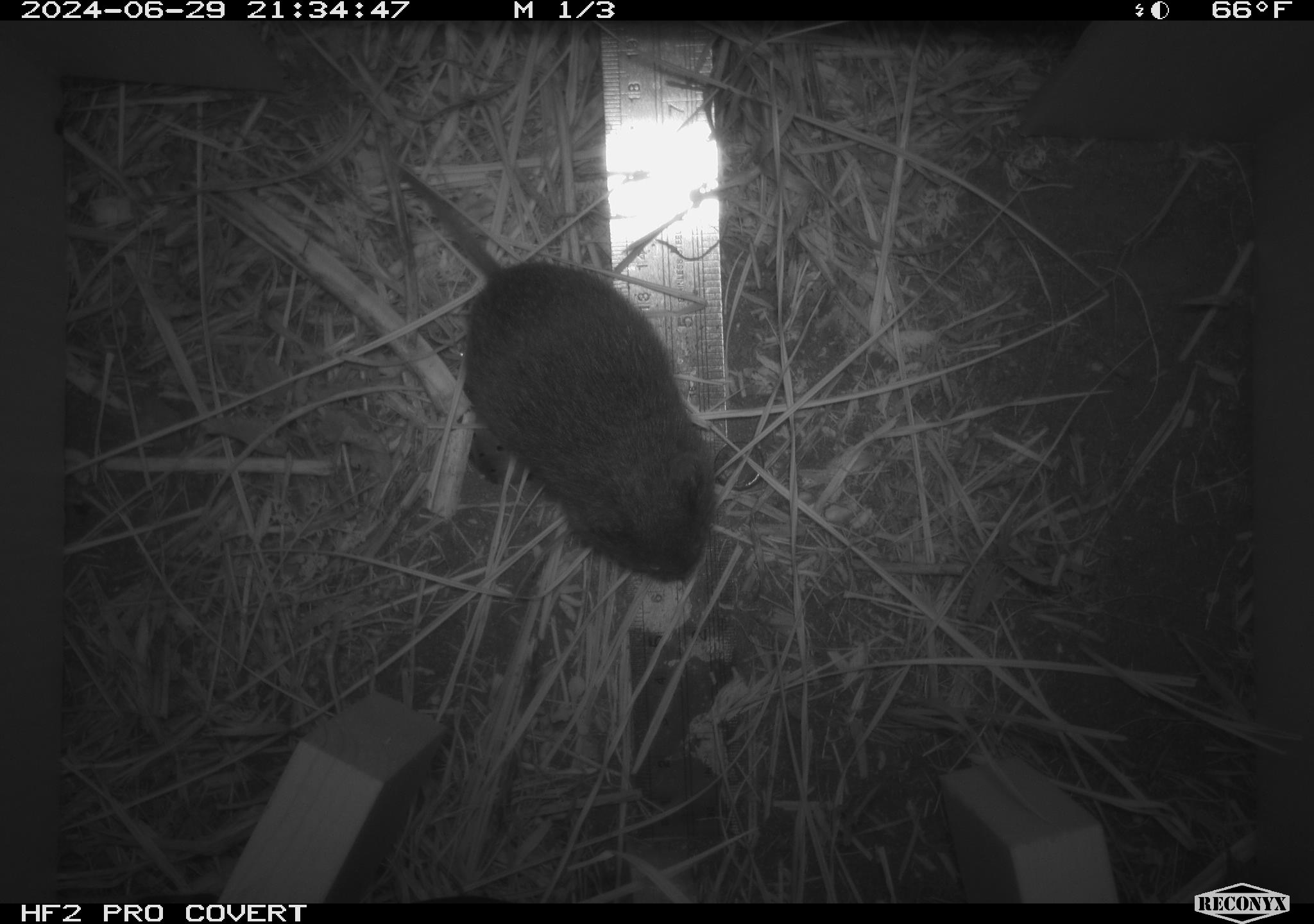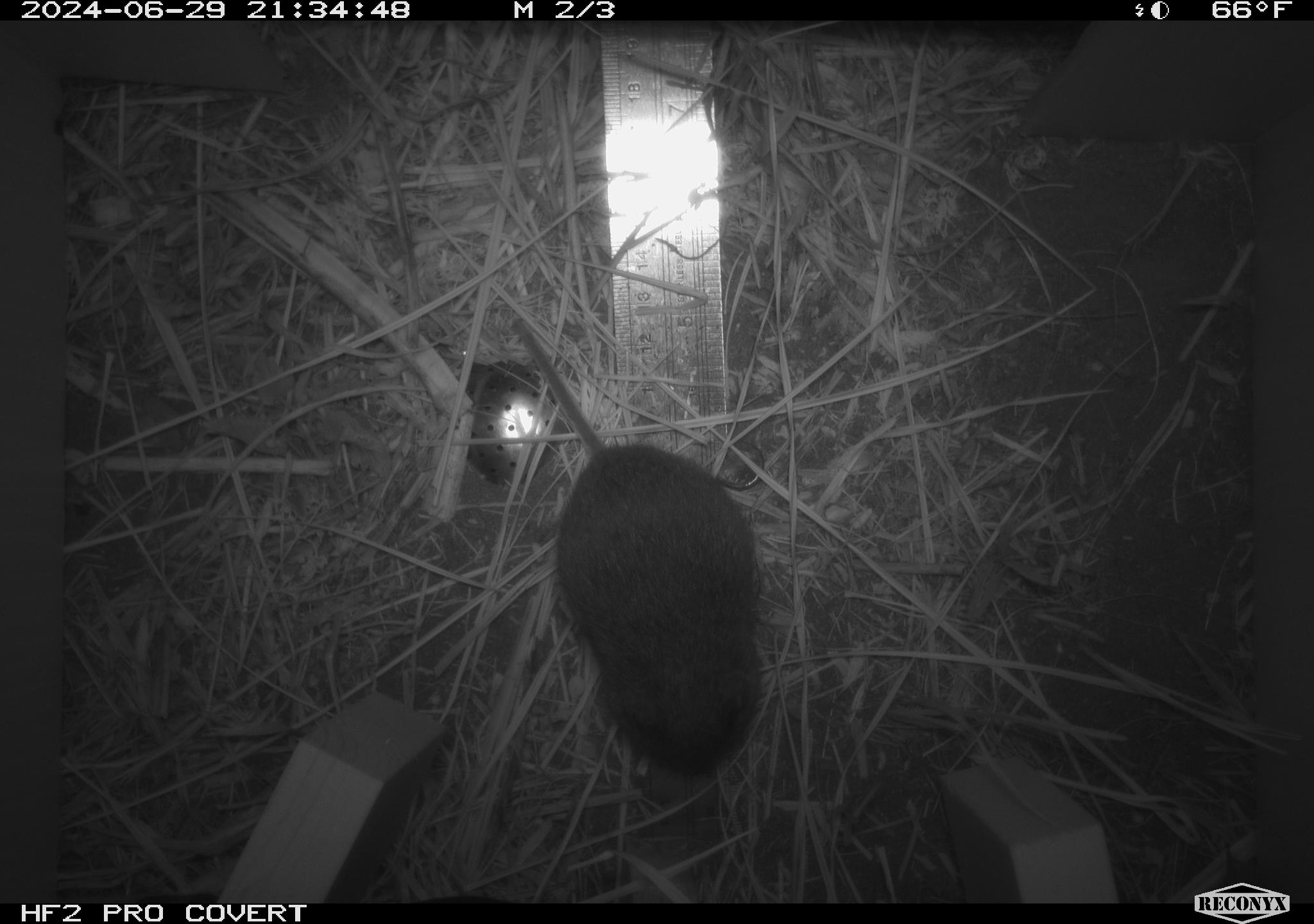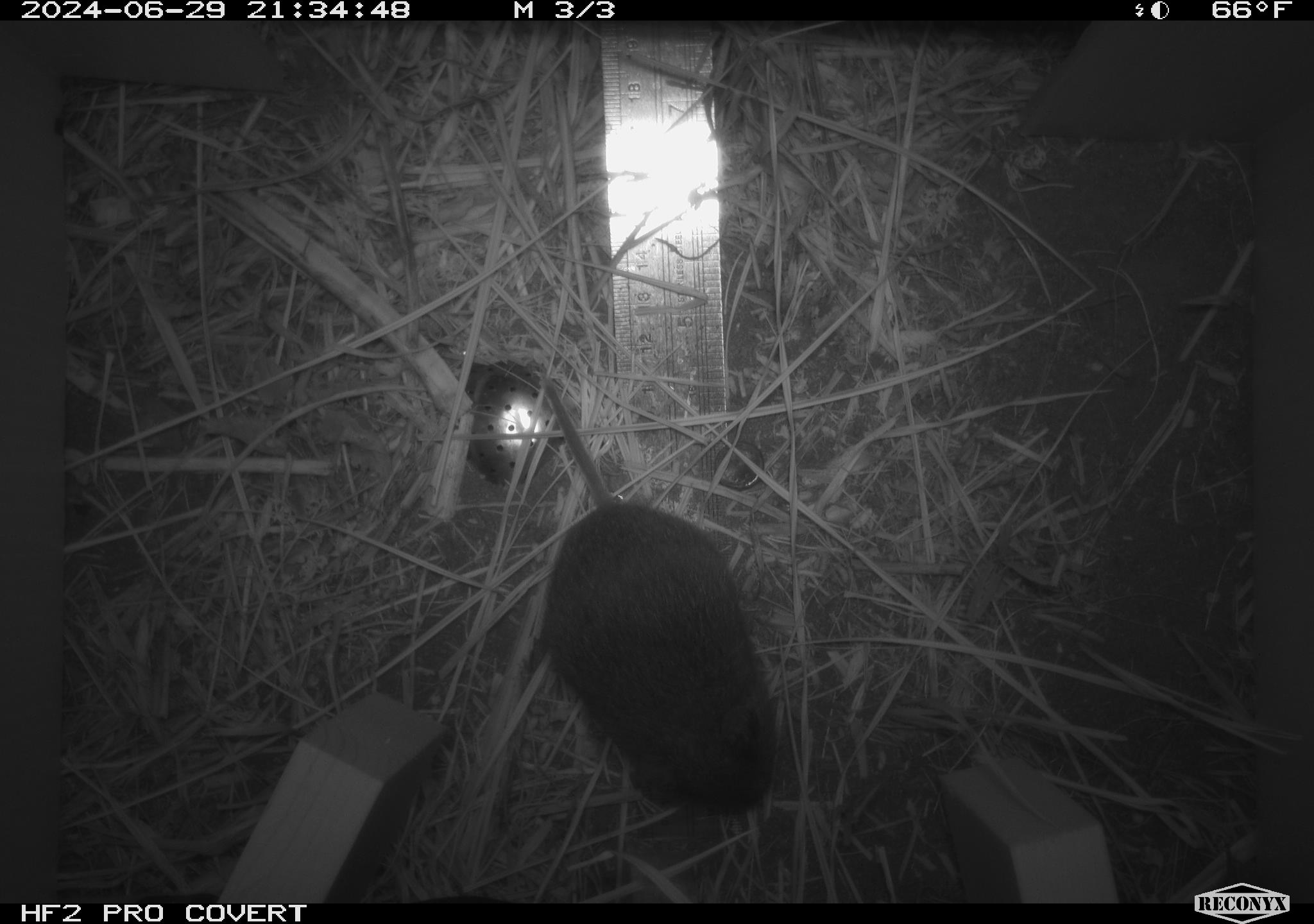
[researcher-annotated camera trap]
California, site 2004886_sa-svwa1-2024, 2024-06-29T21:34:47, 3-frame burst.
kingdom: Animalia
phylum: Chordata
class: Mammalia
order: Rodentia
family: Cricetidae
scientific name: Arvicolinae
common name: voles, lemmings, and muskrats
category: arvicolinae subfamily